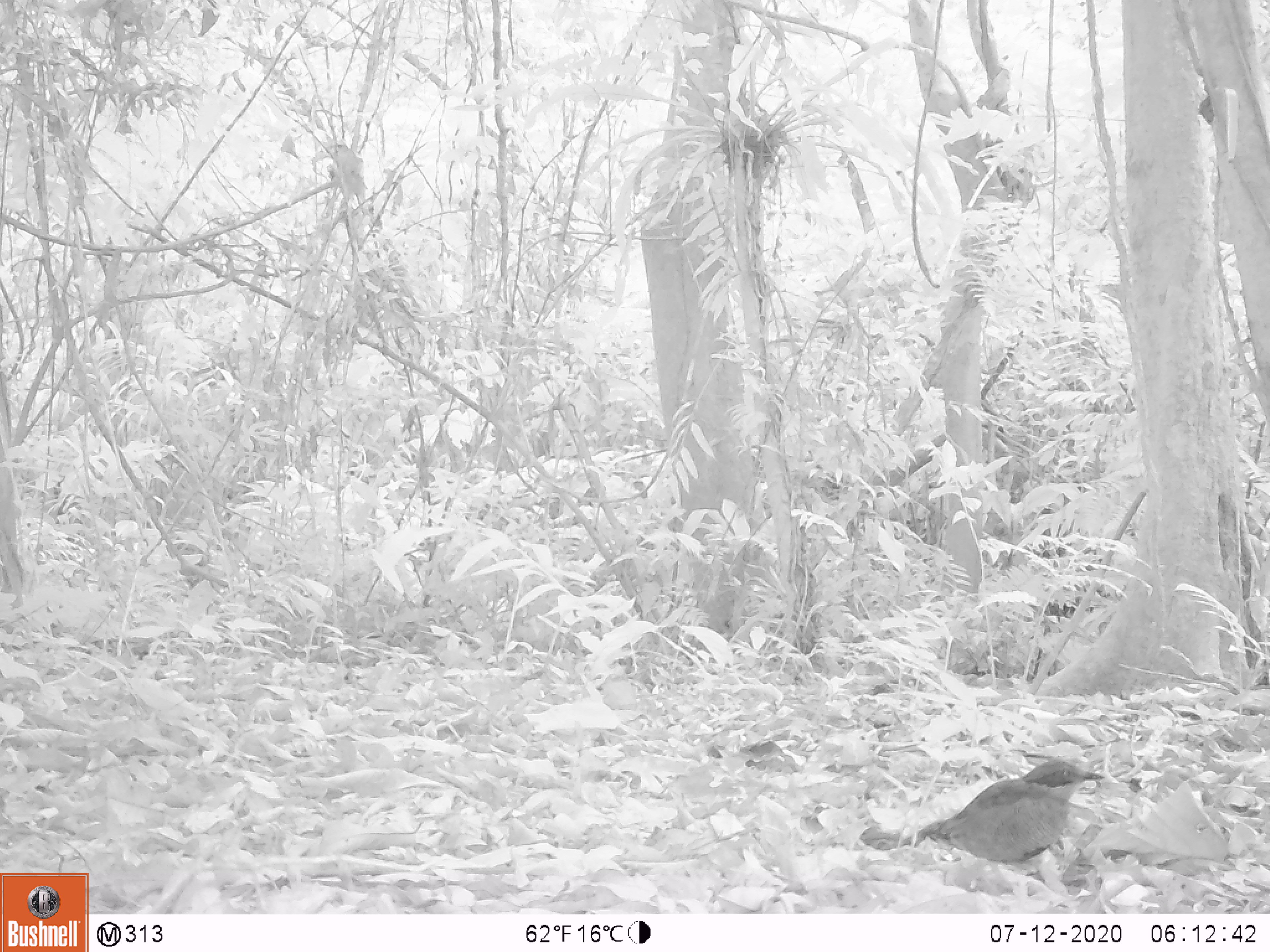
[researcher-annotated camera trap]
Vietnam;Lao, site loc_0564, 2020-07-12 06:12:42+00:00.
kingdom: Animalia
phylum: Chordata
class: Aves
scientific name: Aves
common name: bird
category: unidentified bird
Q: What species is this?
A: Unidentified bird (bird) (Aves).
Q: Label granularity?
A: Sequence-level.